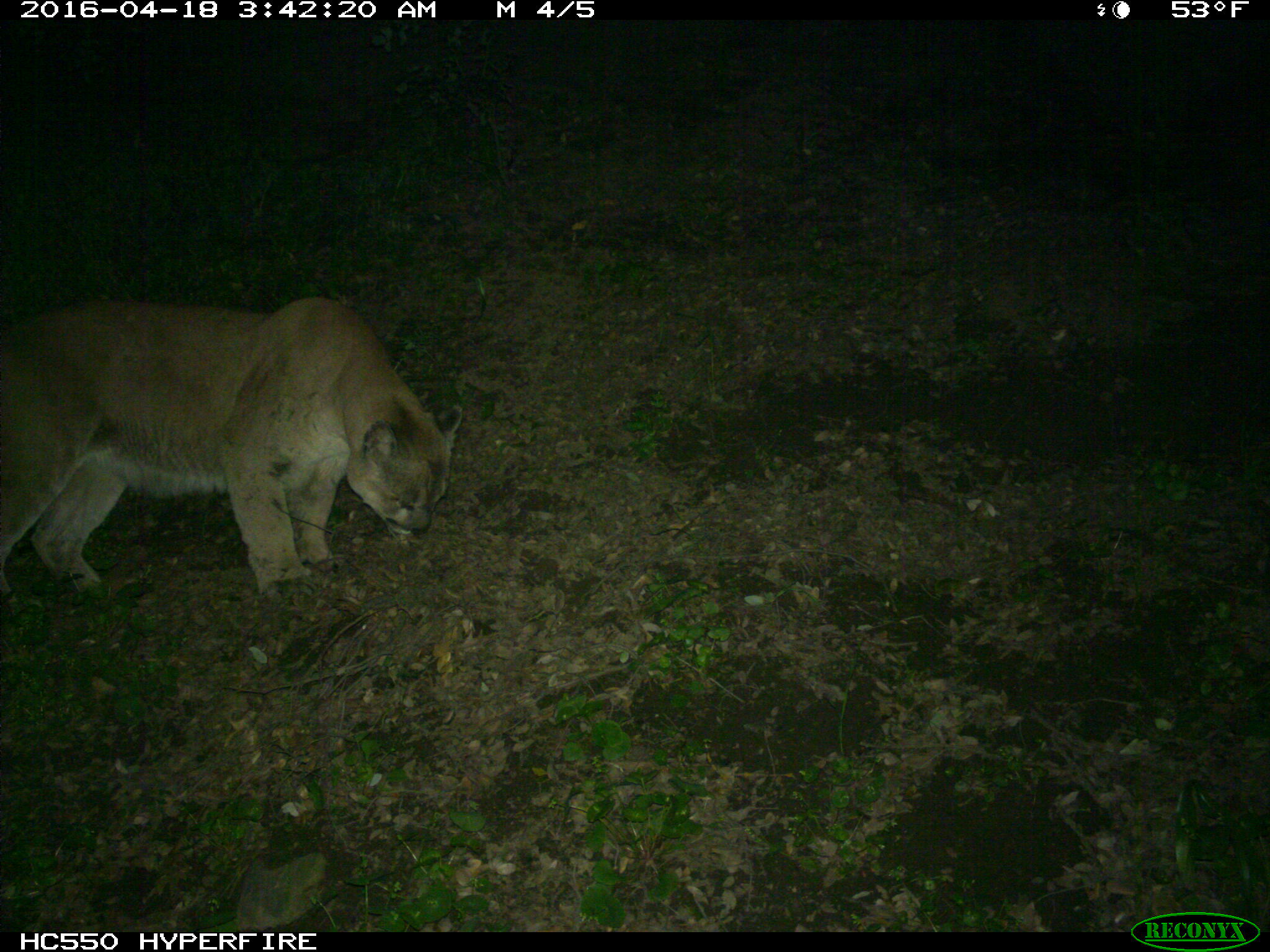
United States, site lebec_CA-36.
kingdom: Animalia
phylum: Chordata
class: Mammalia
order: Carnivora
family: Felidae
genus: Puma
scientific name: Puma concolor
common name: mountain lion